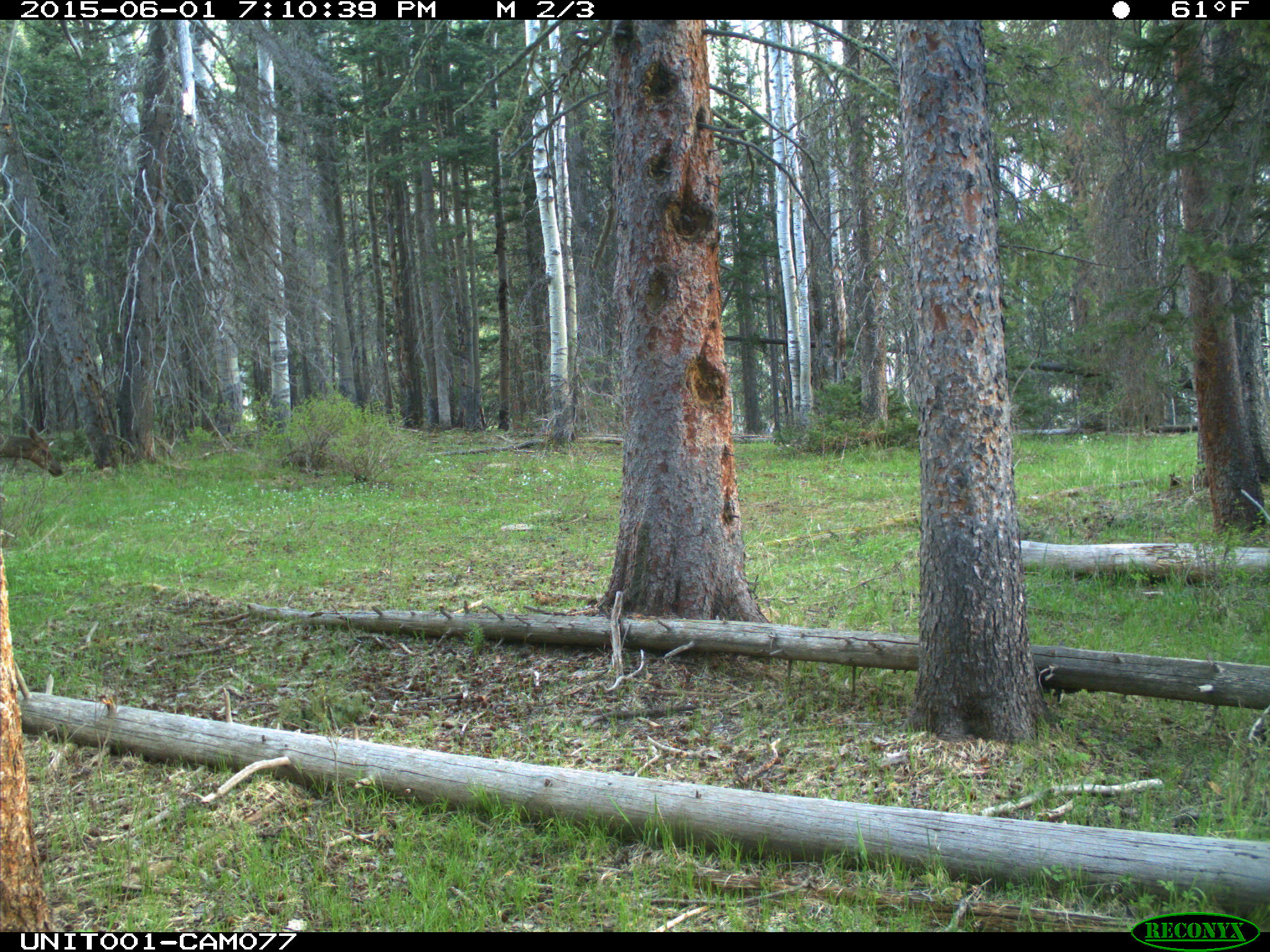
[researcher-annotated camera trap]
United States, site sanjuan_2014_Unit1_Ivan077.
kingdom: Animalia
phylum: Chordata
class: Mammalia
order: Artiodactyla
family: Cervidae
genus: Cervus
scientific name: Cervus elaphus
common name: red deer